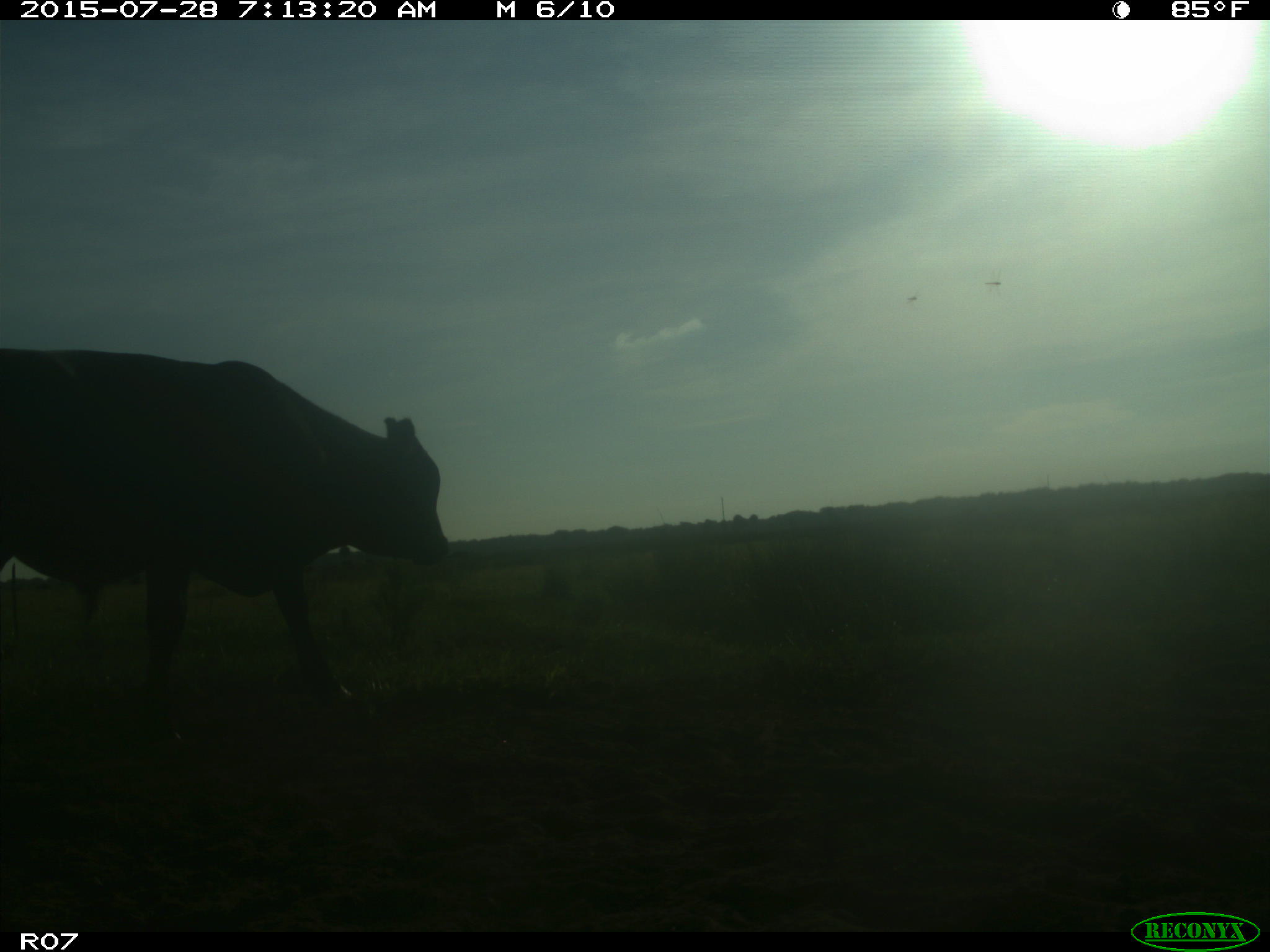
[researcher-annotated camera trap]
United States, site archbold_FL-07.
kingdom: Animalia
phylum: Chordata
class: Mammalia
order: Artiodactyla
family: Bovidae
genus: Bos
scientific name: Bos taurus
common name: domestic cow